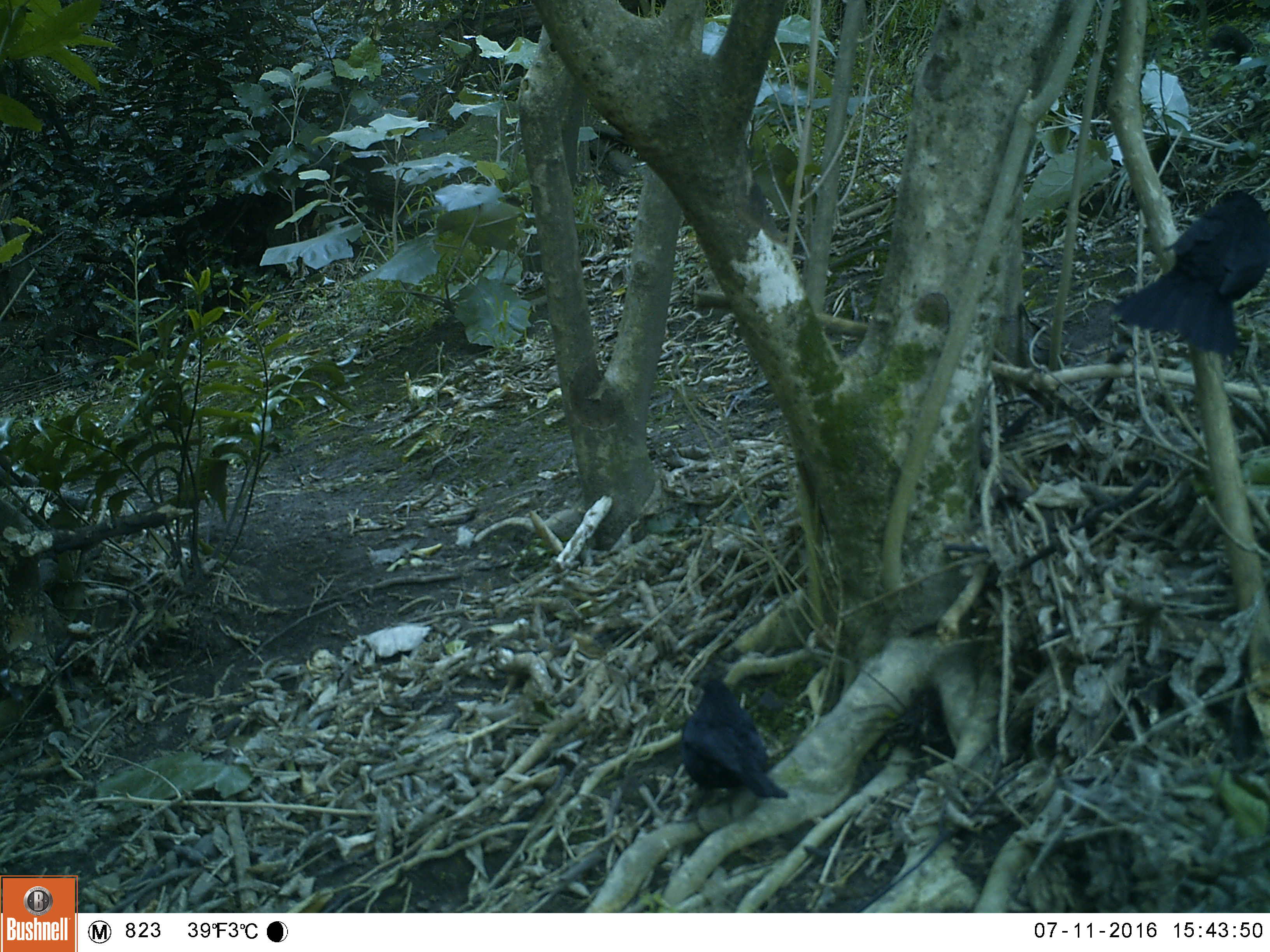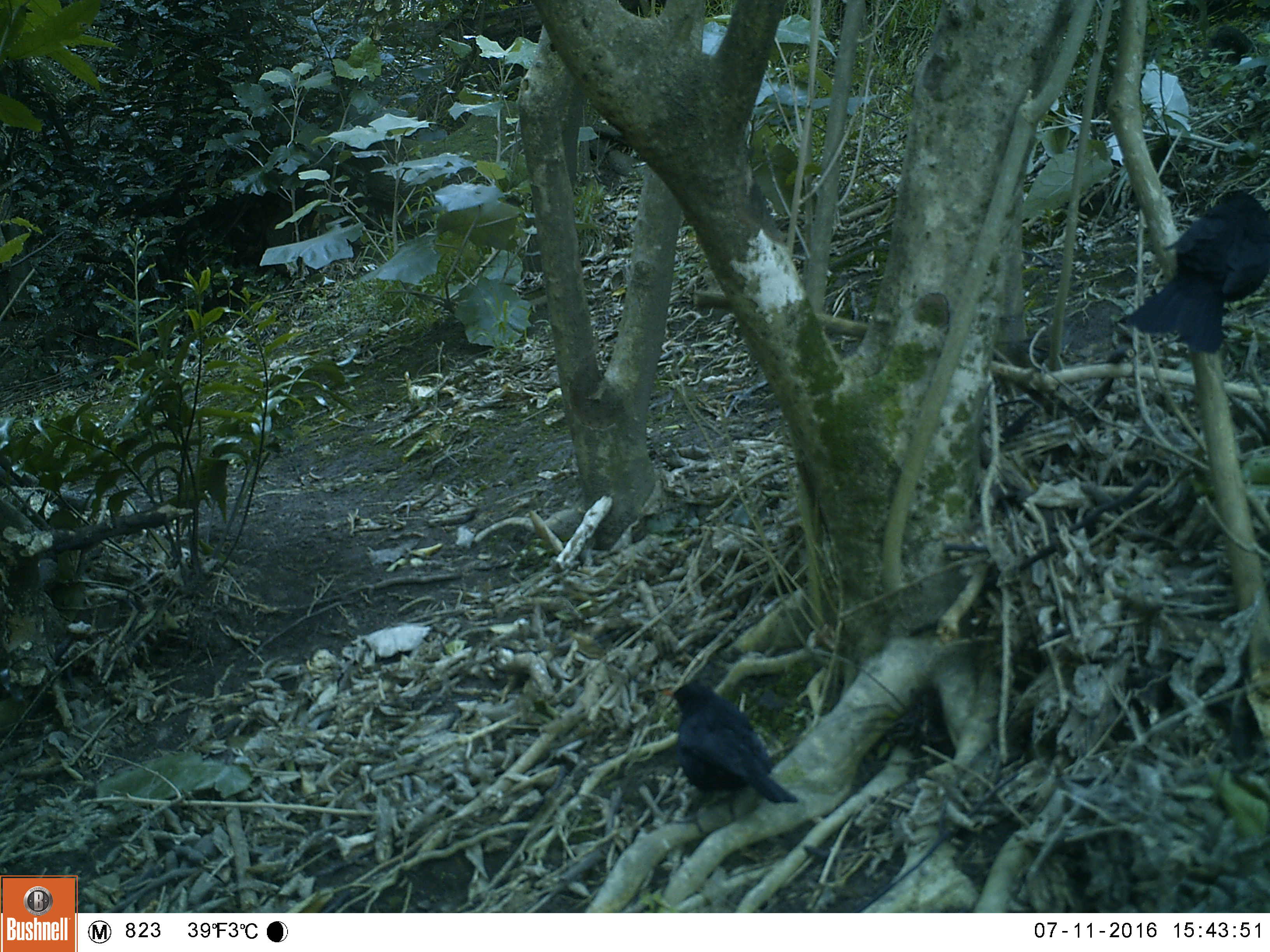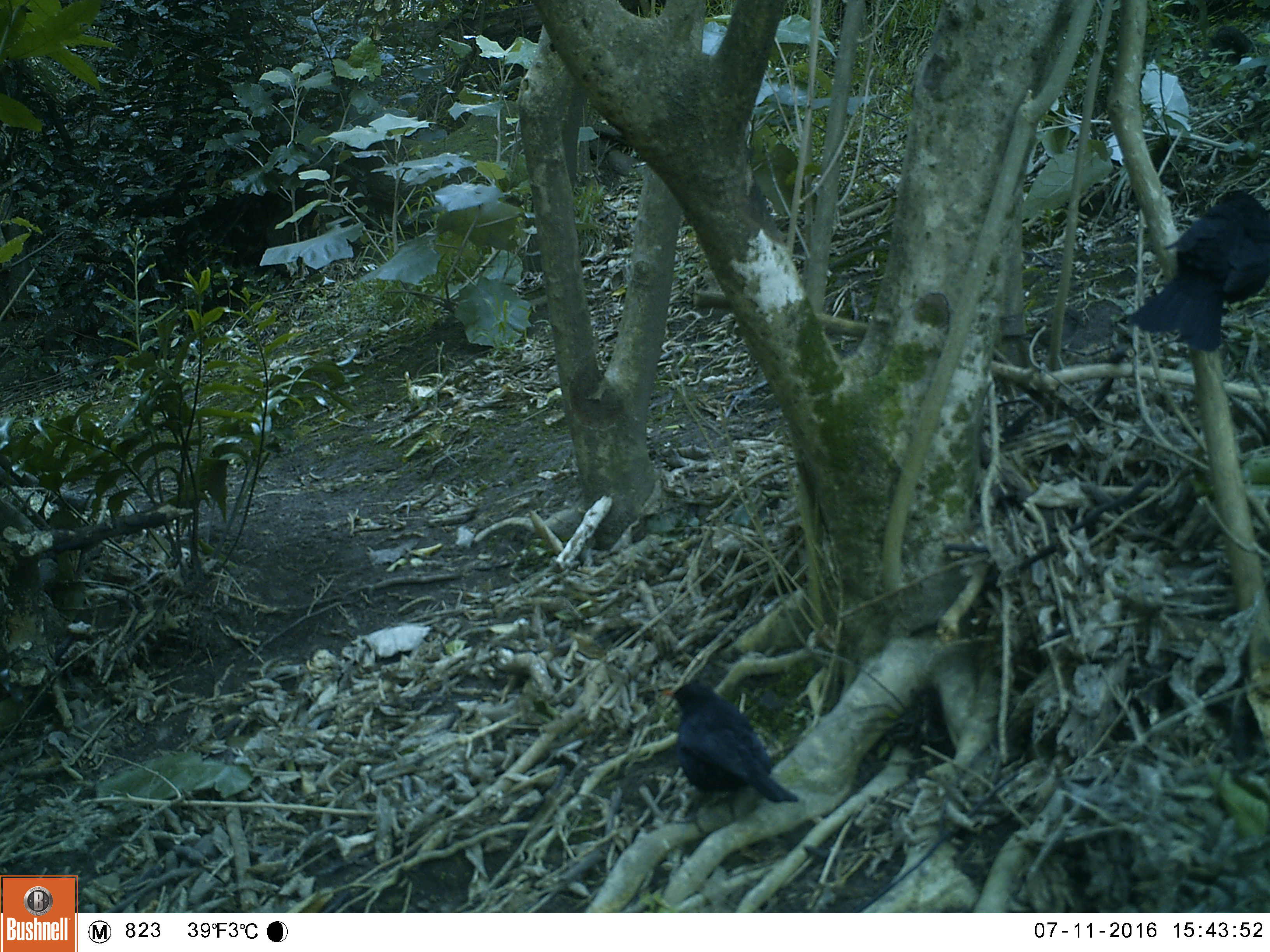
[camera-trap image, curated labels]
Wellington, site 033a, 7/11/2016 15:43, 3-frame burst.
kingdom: Animalia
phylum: Chordata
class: Aves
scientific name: Aves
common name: bird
Bird (Aves).